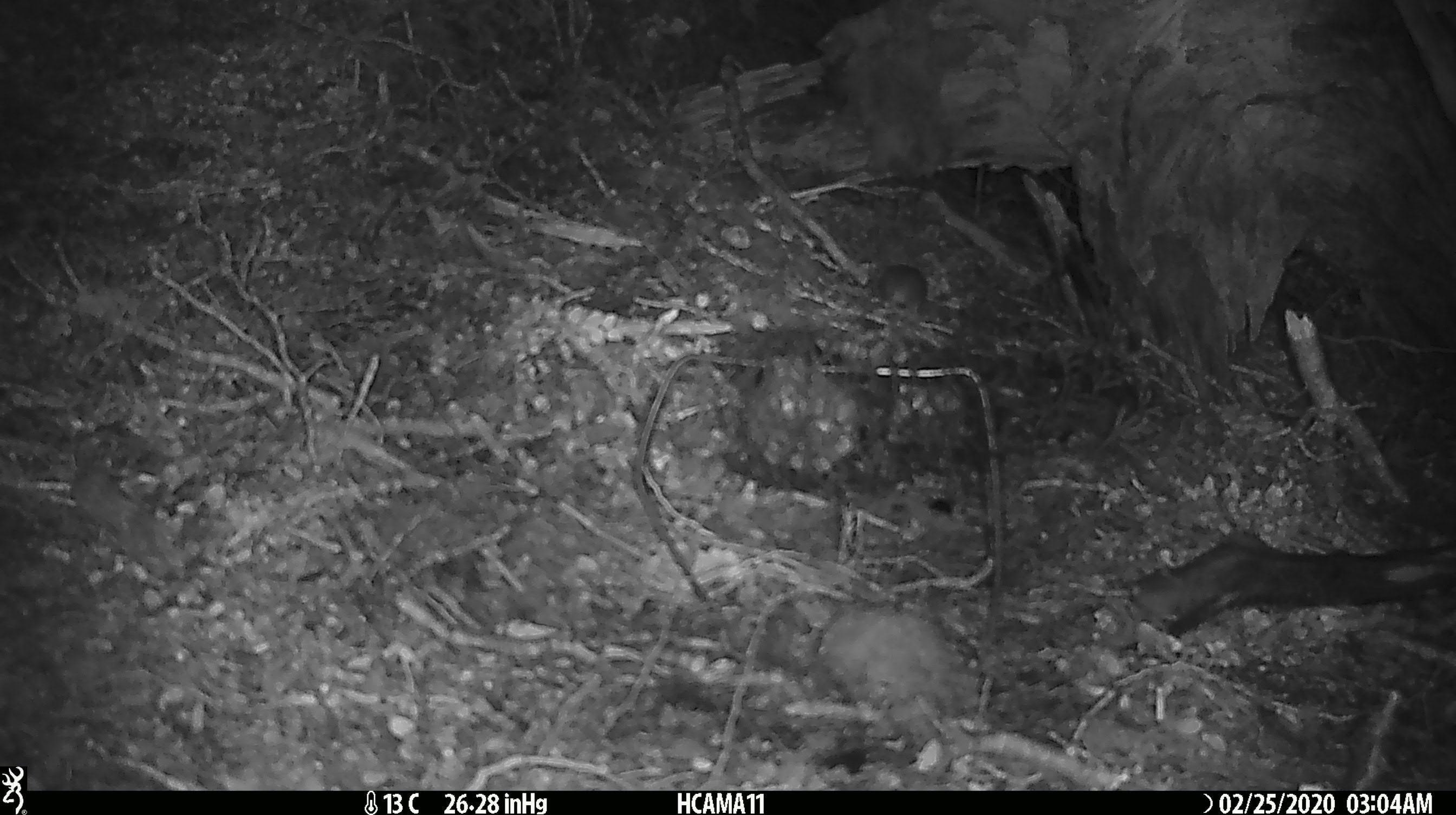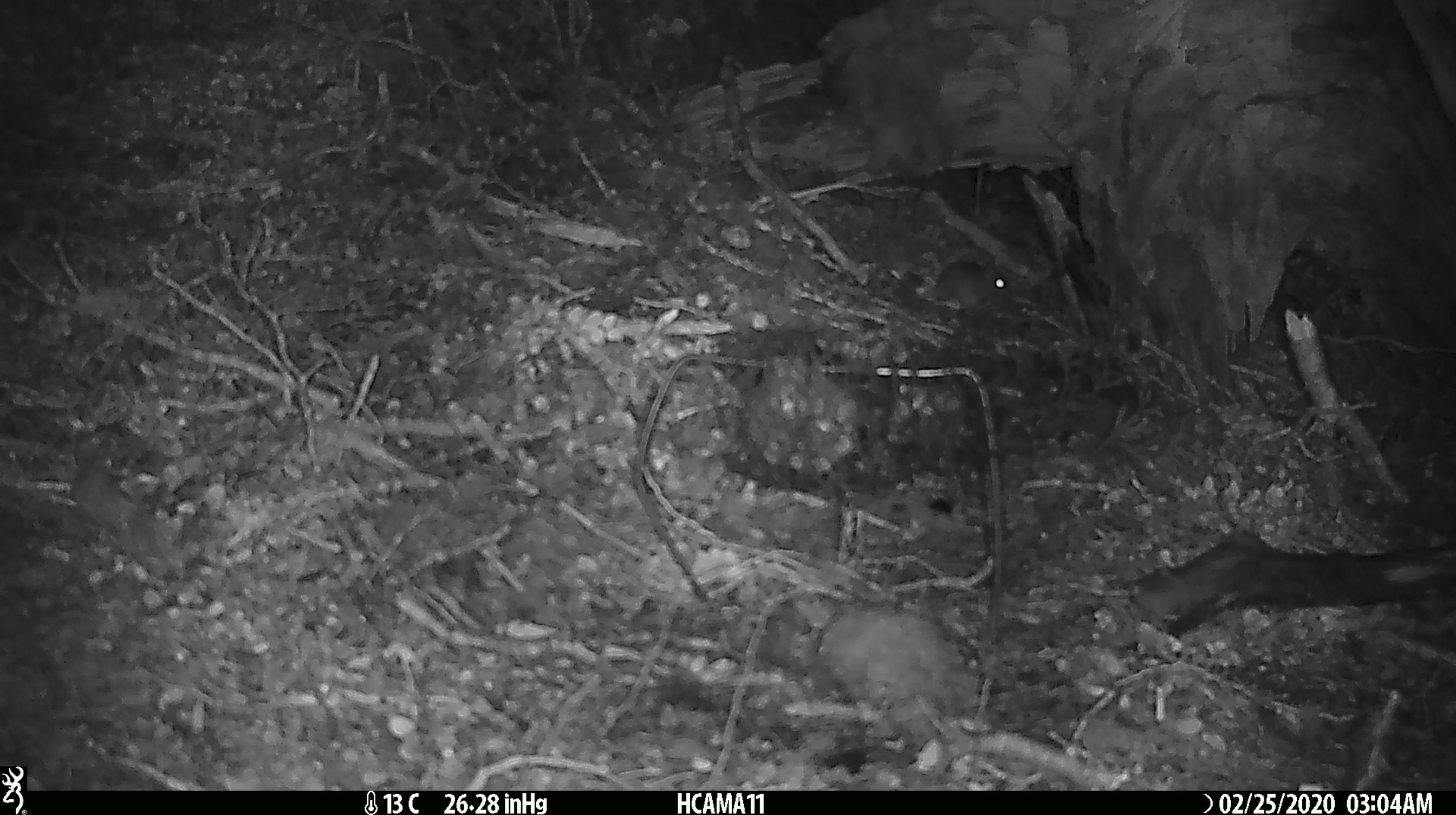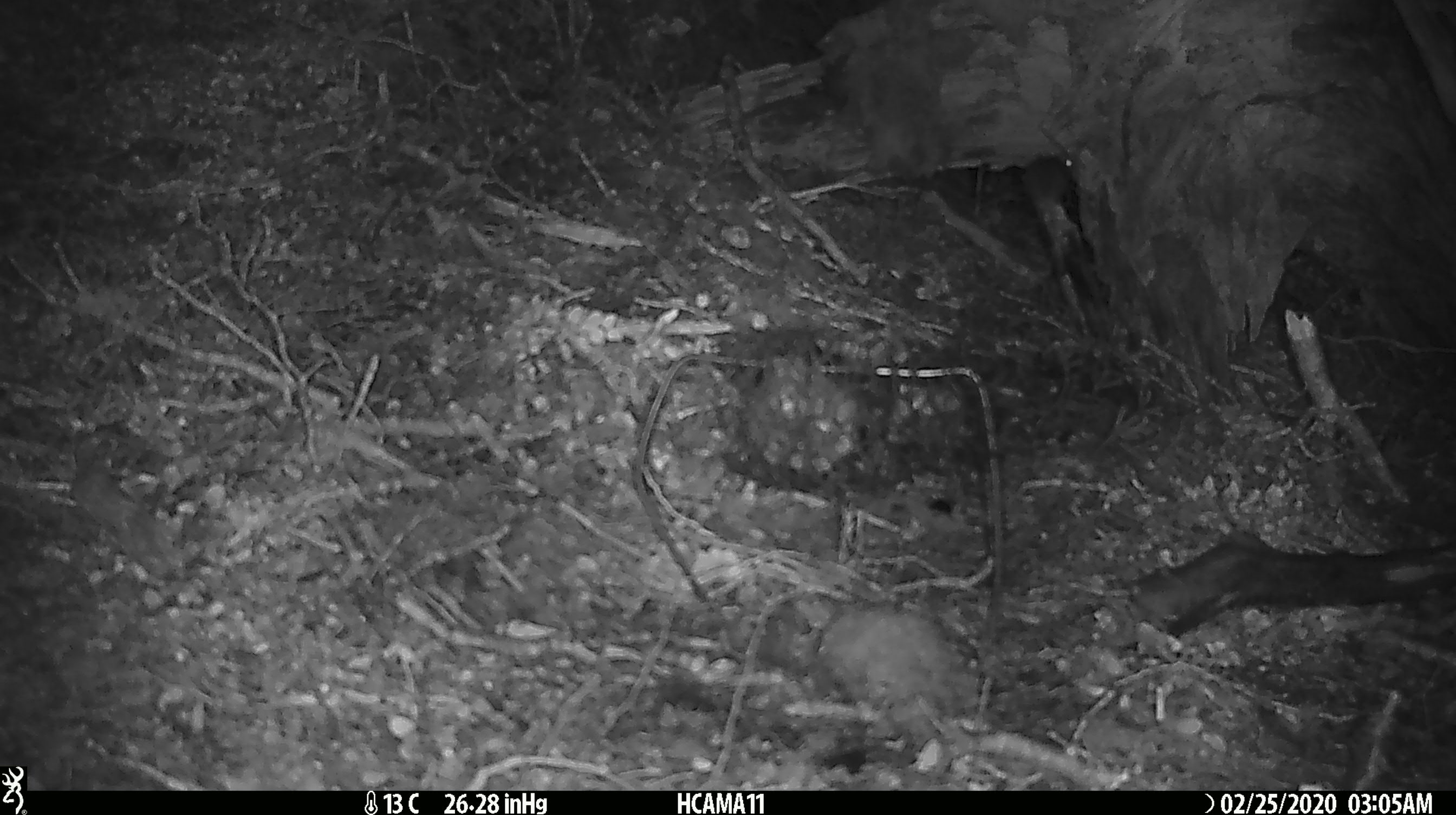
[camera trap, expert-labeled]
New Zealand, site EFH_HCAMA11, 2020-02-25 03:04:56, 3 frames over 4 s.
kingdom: Animalia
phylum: Chordata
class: Mammalia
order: Rodentia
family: Muridae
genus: Mus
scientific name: Mus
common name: mouse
Mouse (Mus).